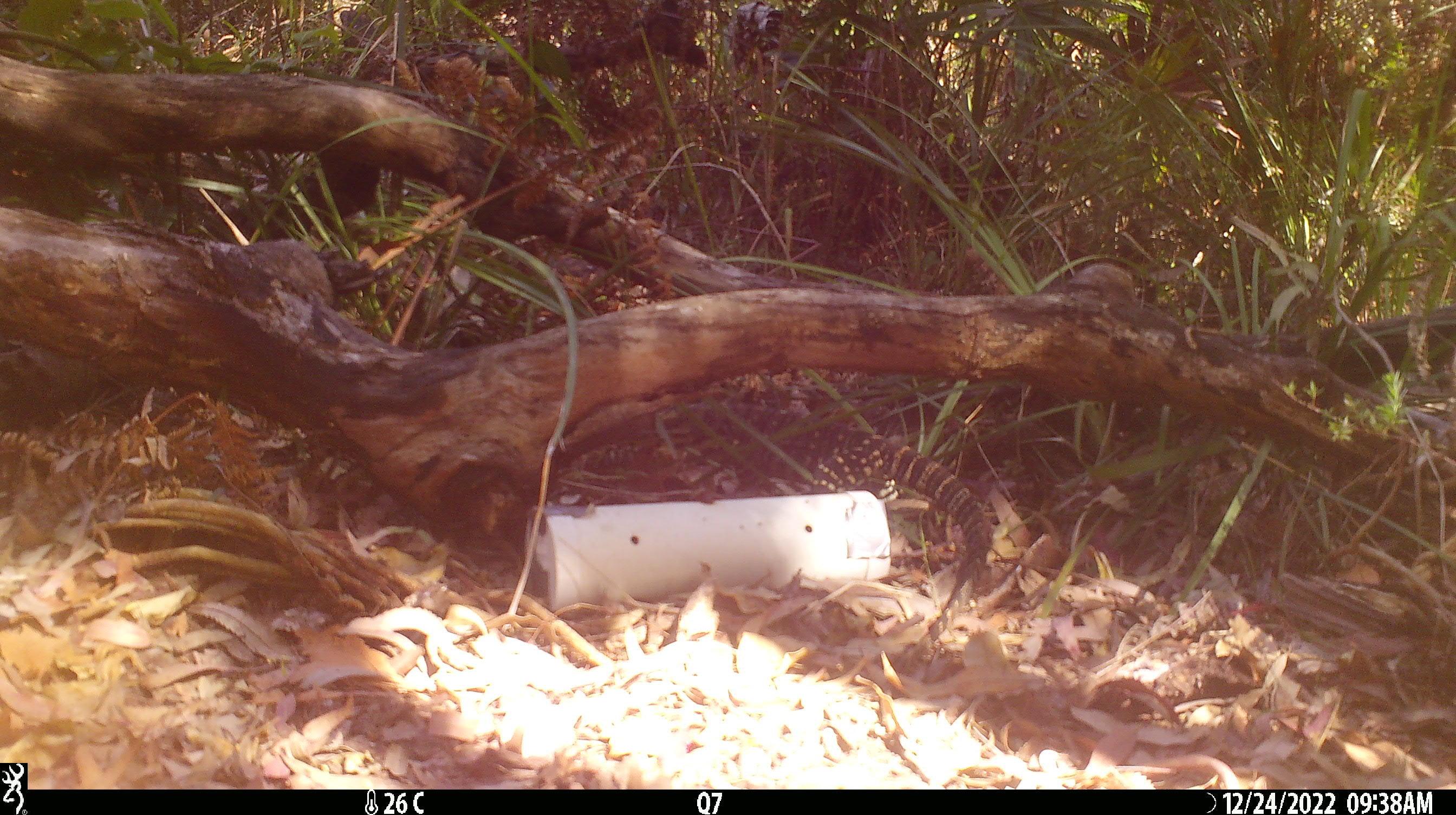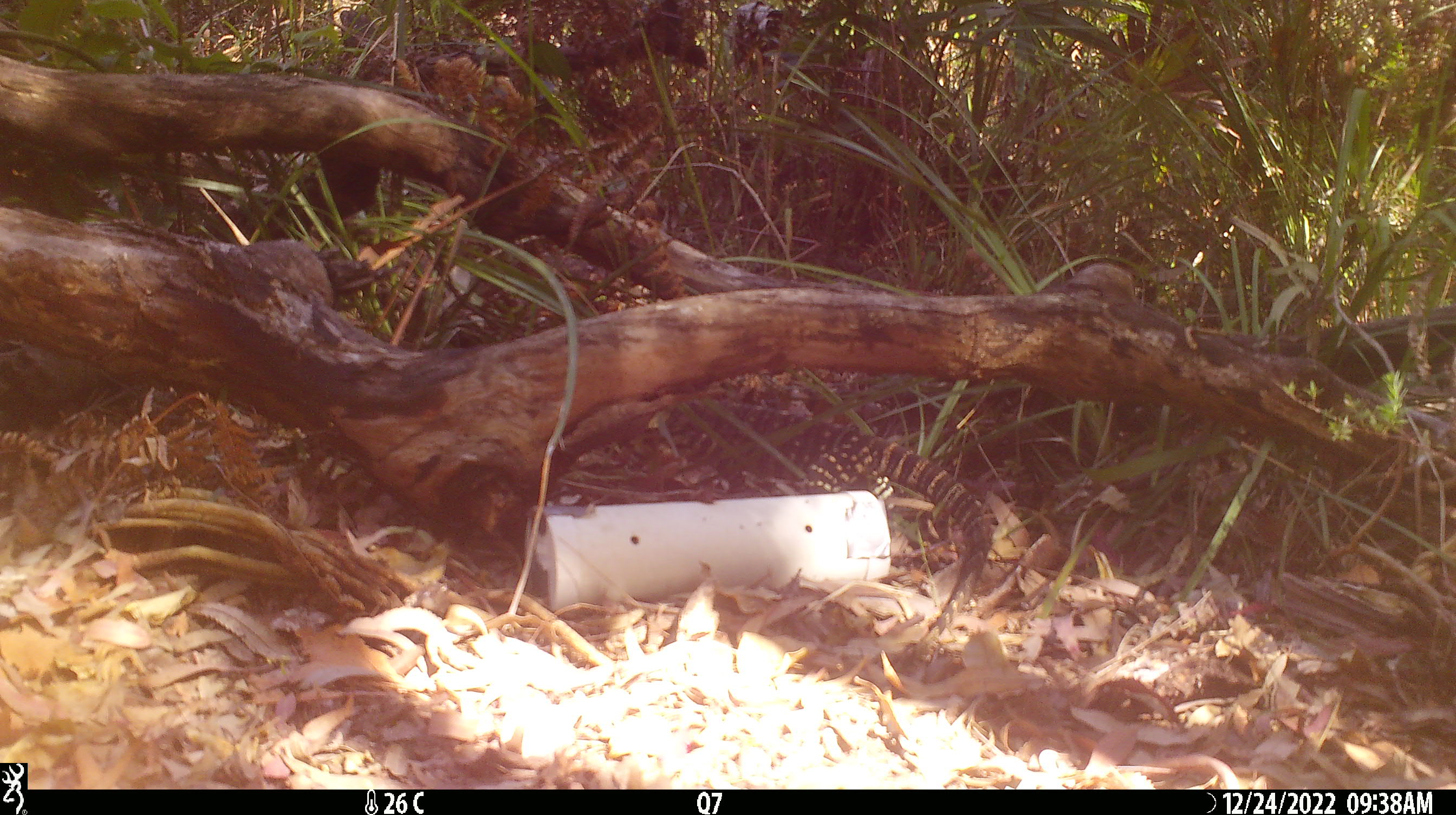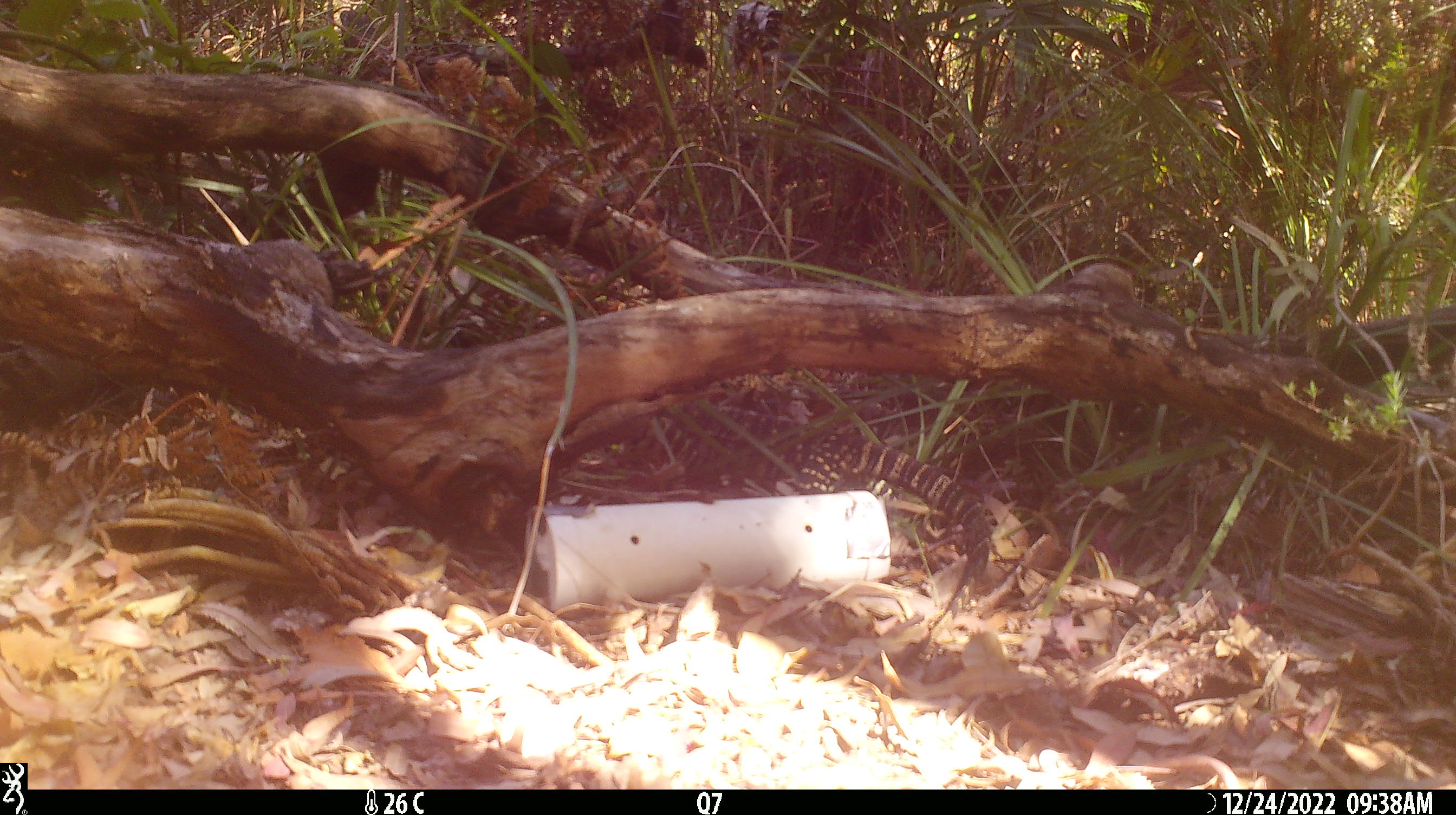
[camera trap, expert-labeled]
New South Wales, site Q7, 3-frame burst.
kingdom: Animalia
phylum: Chordata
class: Reptilia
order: Squamata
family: Varanidae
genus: Varanus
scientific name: Varanus varius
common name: lace monitor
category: goanna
Goanna (lace monitor) (Varanus varius).